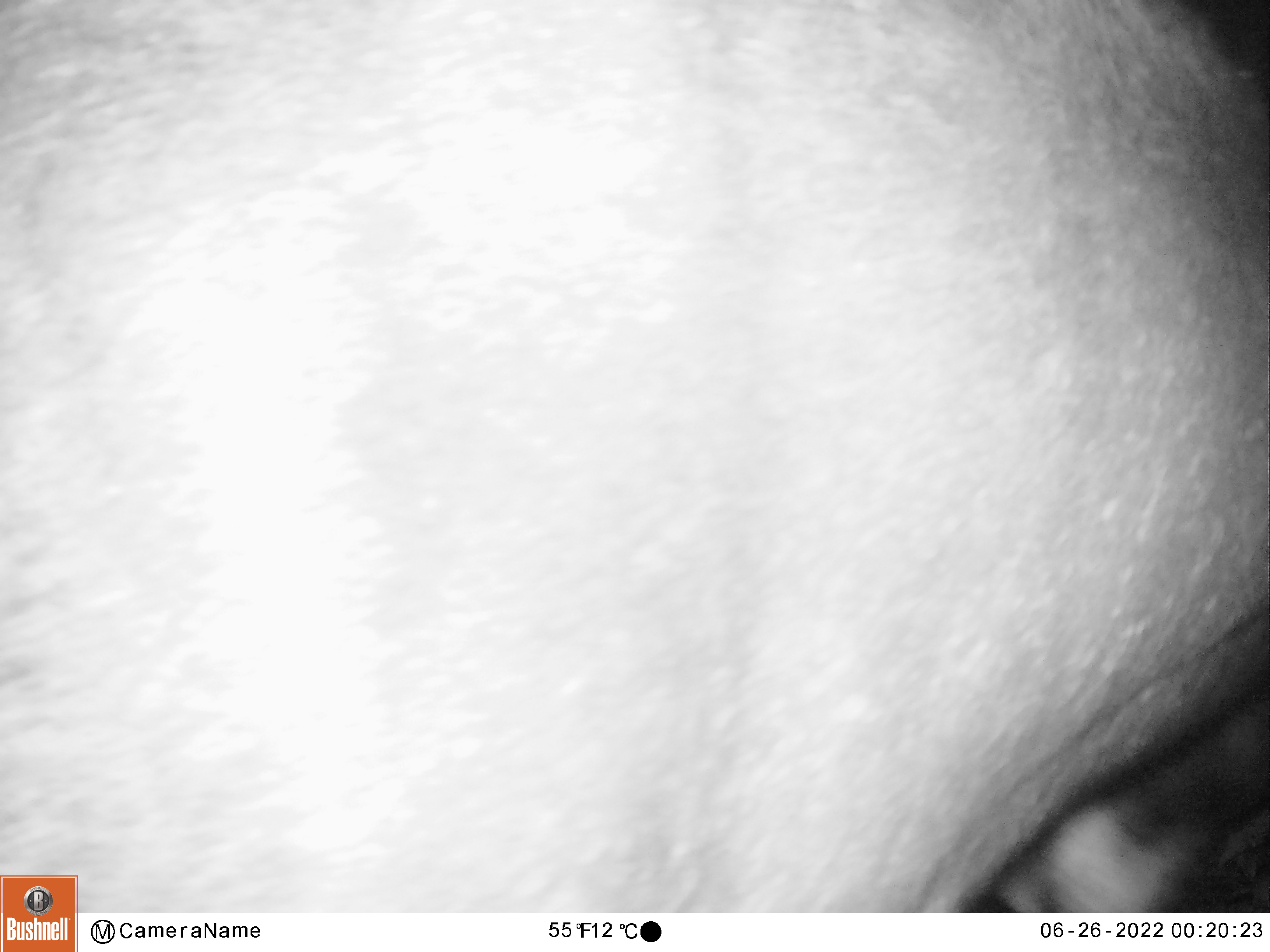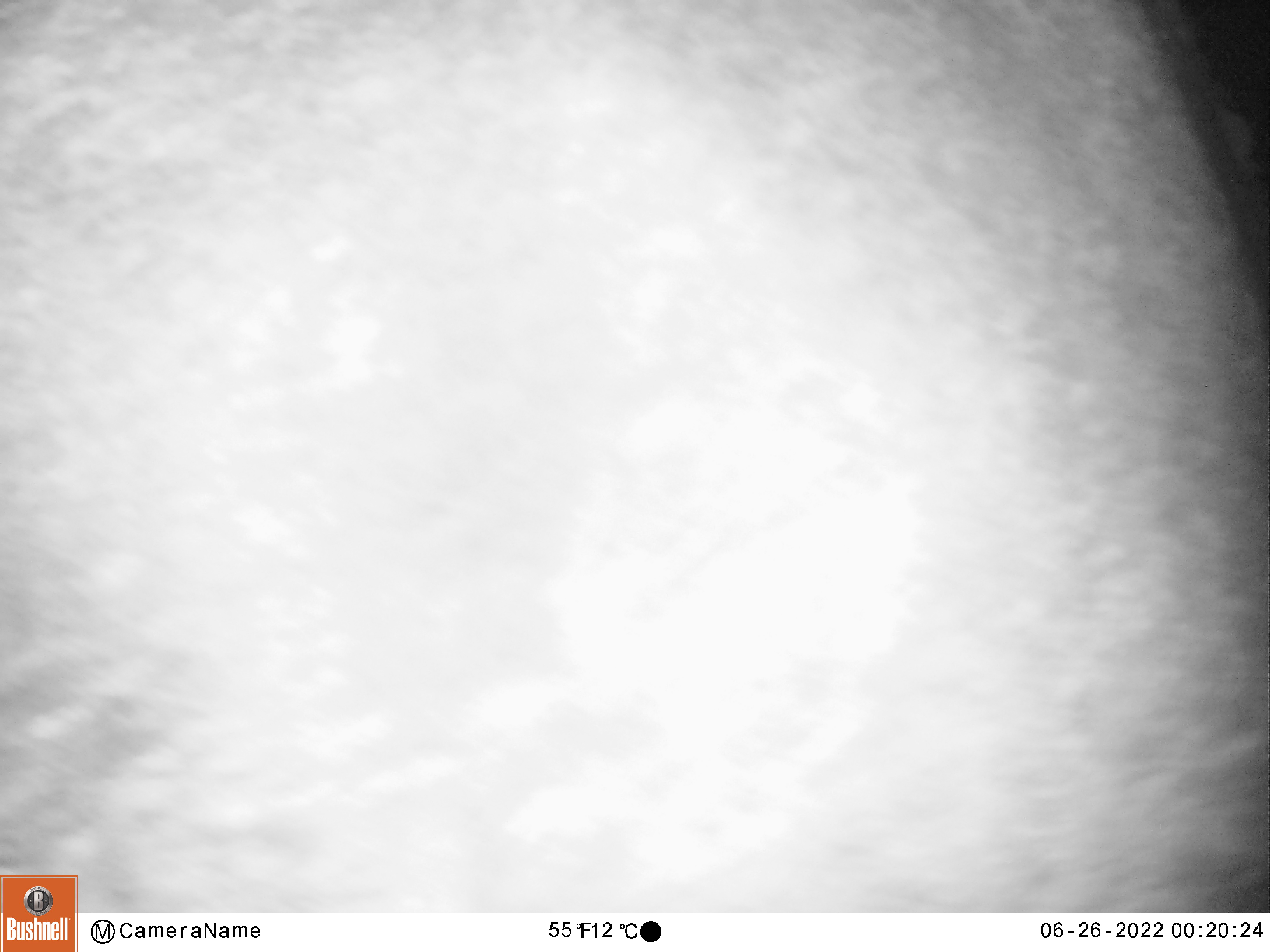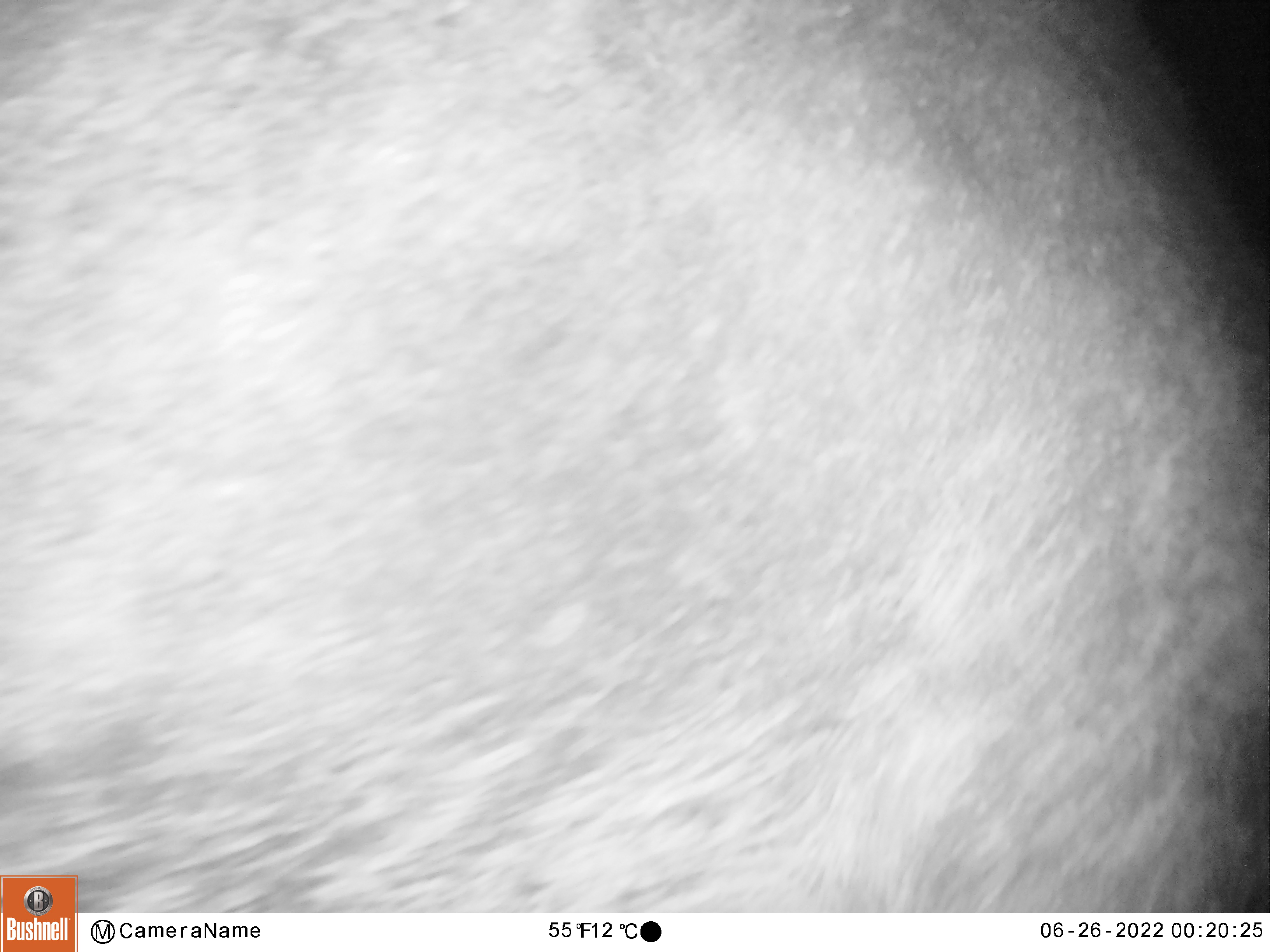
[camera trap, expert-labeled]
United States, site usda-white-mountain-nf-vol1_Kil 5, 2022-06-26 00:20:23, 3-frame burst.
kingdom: Animalia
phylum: Chordata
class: Mammalia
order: Artiodactyla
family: Cervidae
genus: Alces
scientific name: Alces alces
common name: moose